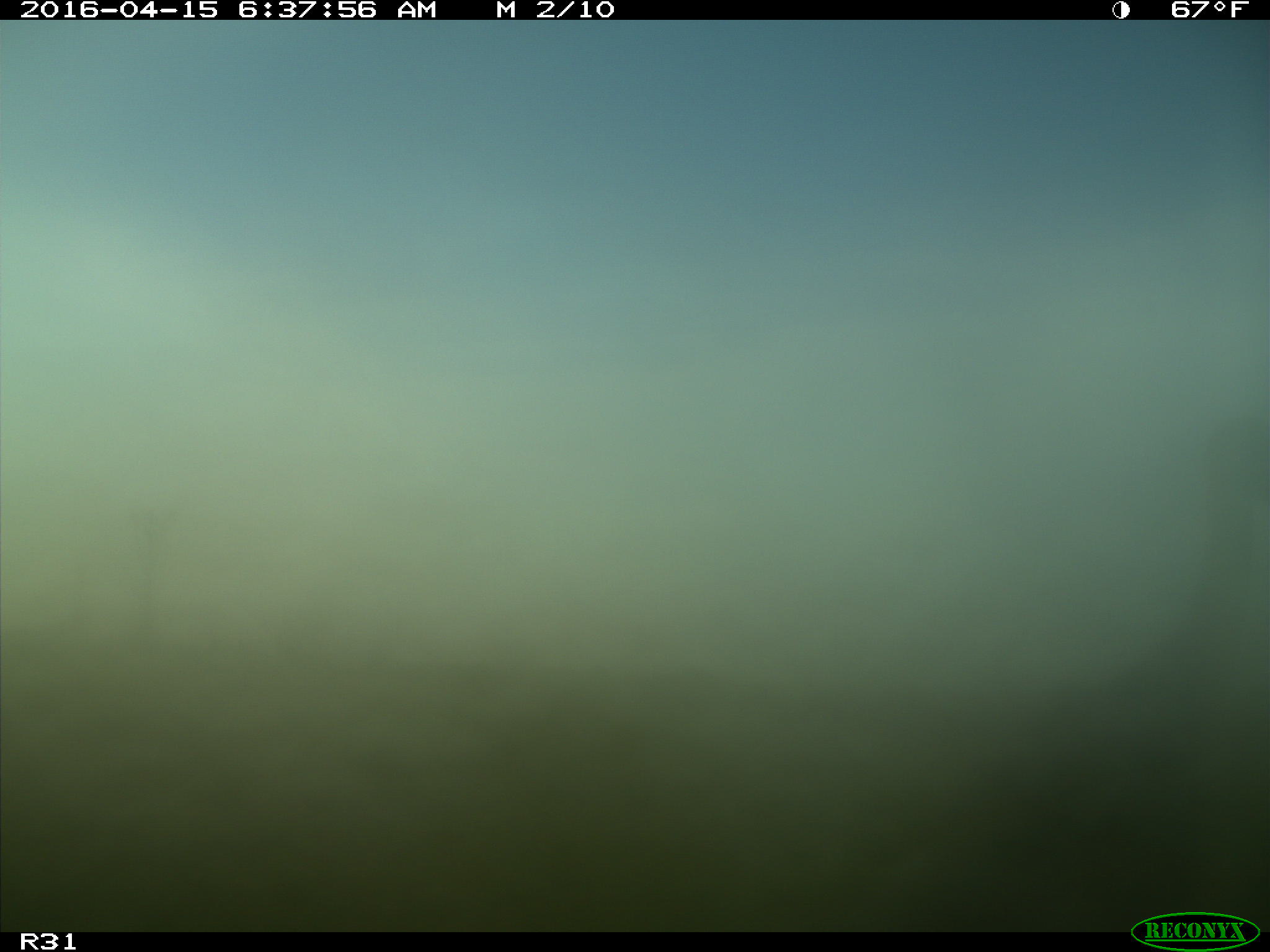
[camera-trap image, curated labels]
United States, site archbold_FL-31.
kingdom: Animalia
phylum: Chordata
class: Mammalia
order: Artiodactyla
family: Bovidae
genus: Bos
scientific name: Bos taurus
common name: domestic cow